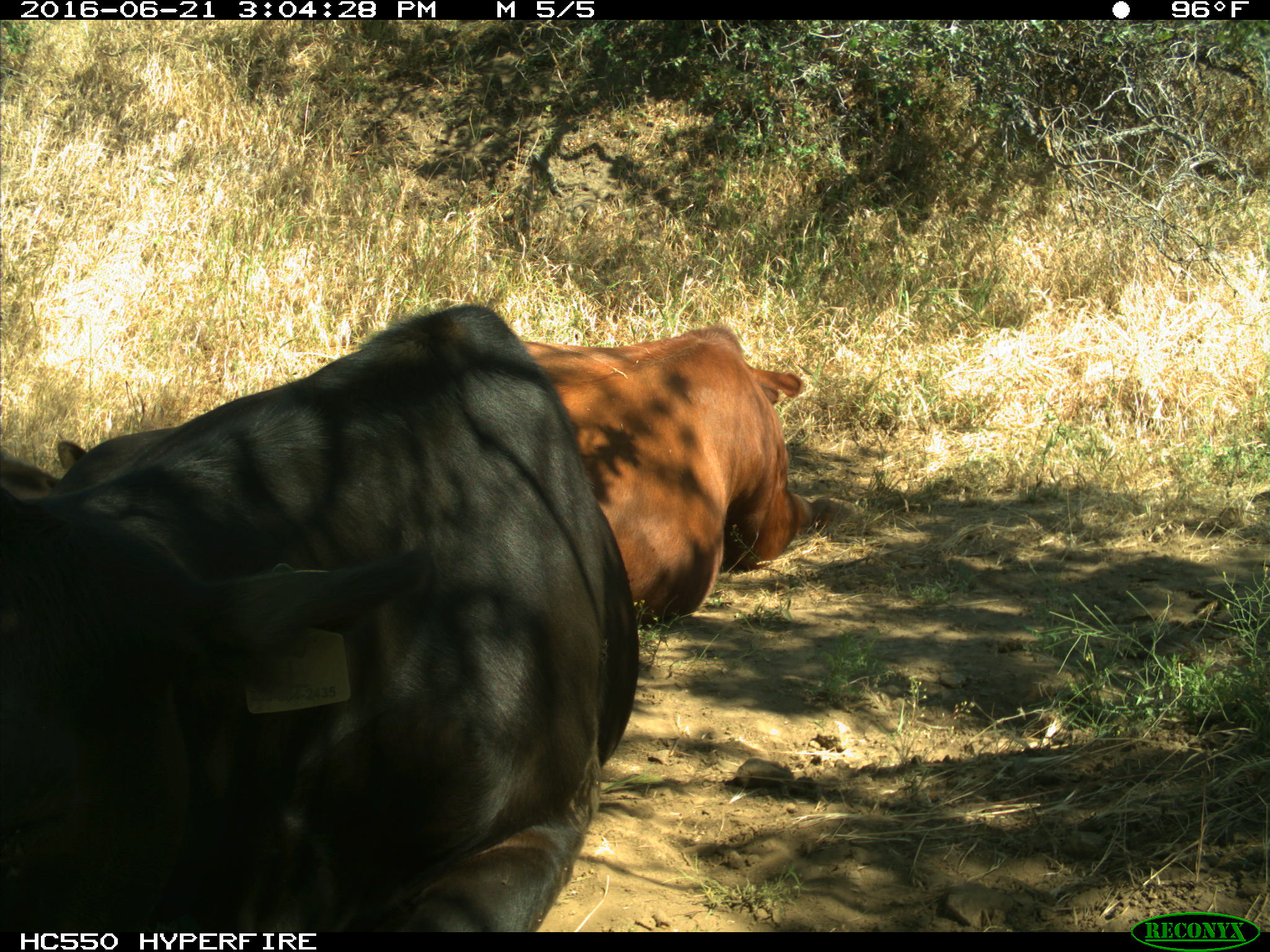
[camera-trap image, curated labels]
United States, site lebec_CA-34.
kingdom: Animalia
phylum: Chordata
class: Mammalia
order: Artiodactyla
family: Bovidae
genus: Bos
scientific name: Bos taurus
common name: domestic cow